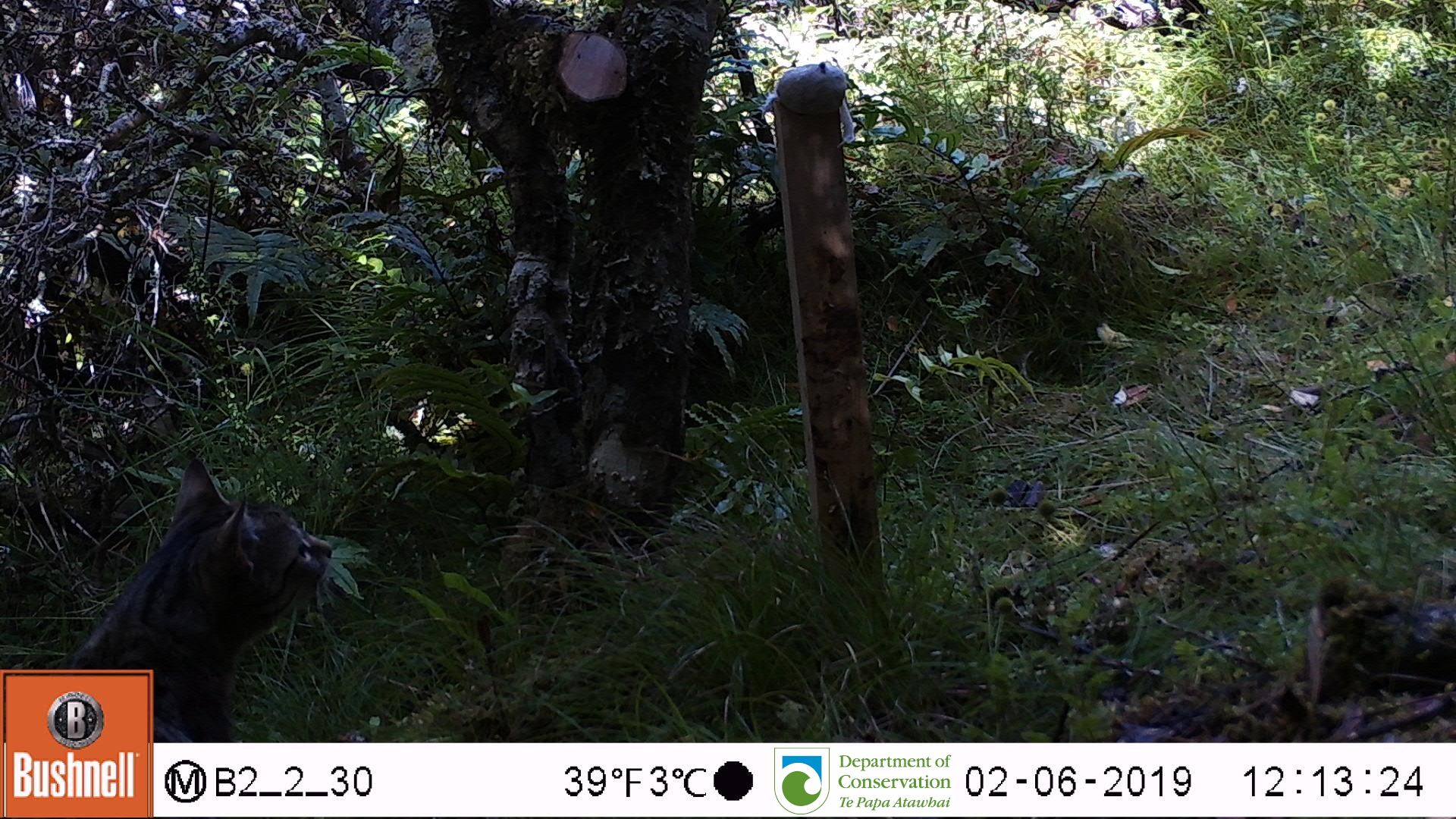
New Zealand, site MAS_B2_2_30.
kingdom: Animalia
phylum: Chordata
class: Mammalia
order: Carnivora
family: Felidae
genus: Felis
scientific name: Felis catus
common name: domestic cat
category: cat